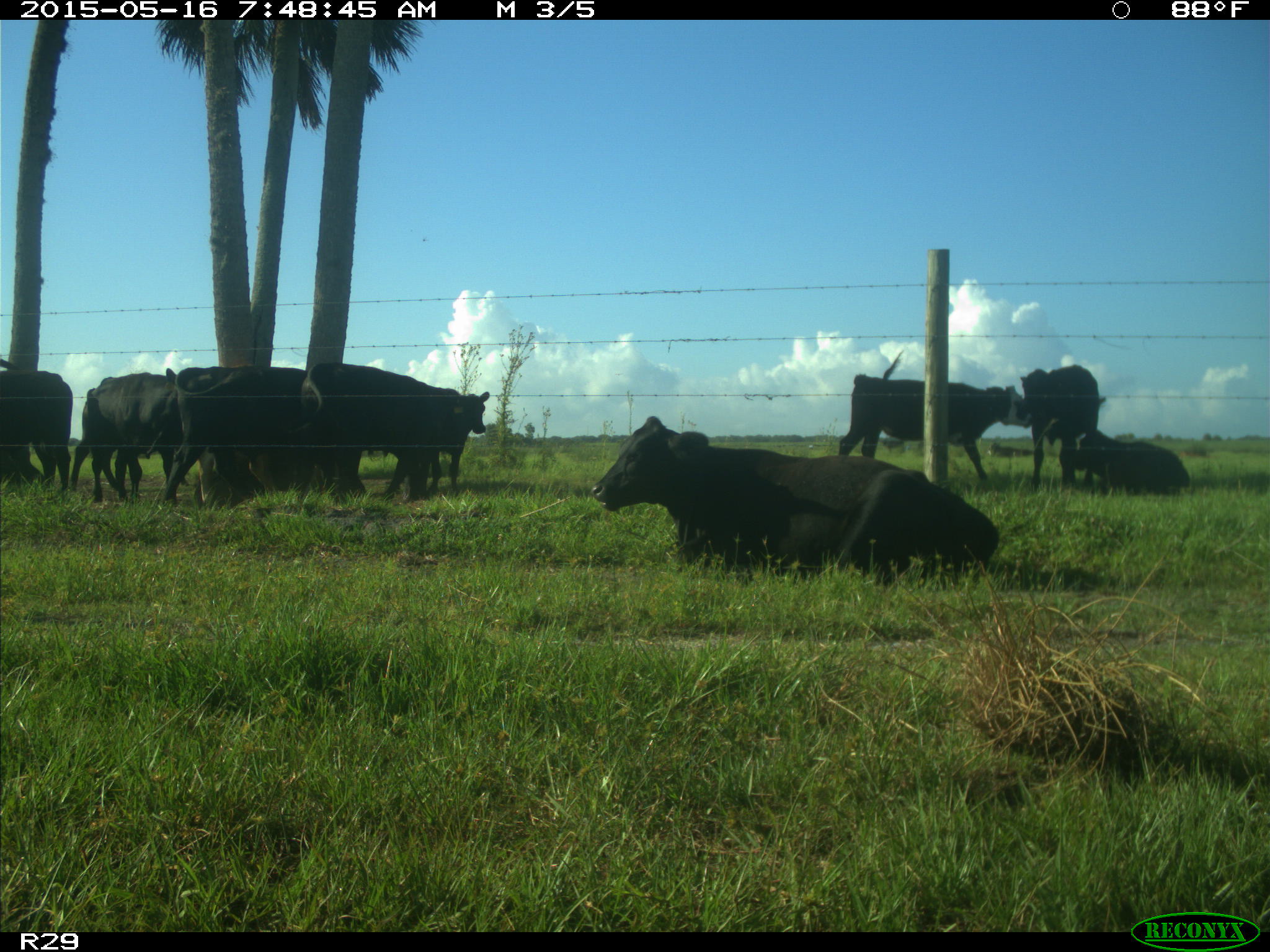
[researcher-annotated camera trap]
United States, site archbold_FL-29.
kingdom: Animalia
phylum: Chordata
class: Mammalia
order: Artiodactyla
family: Bovidae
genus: Bos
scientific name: Bos taurus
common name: domestic cow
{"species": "Bos taurus (domestic cow)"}